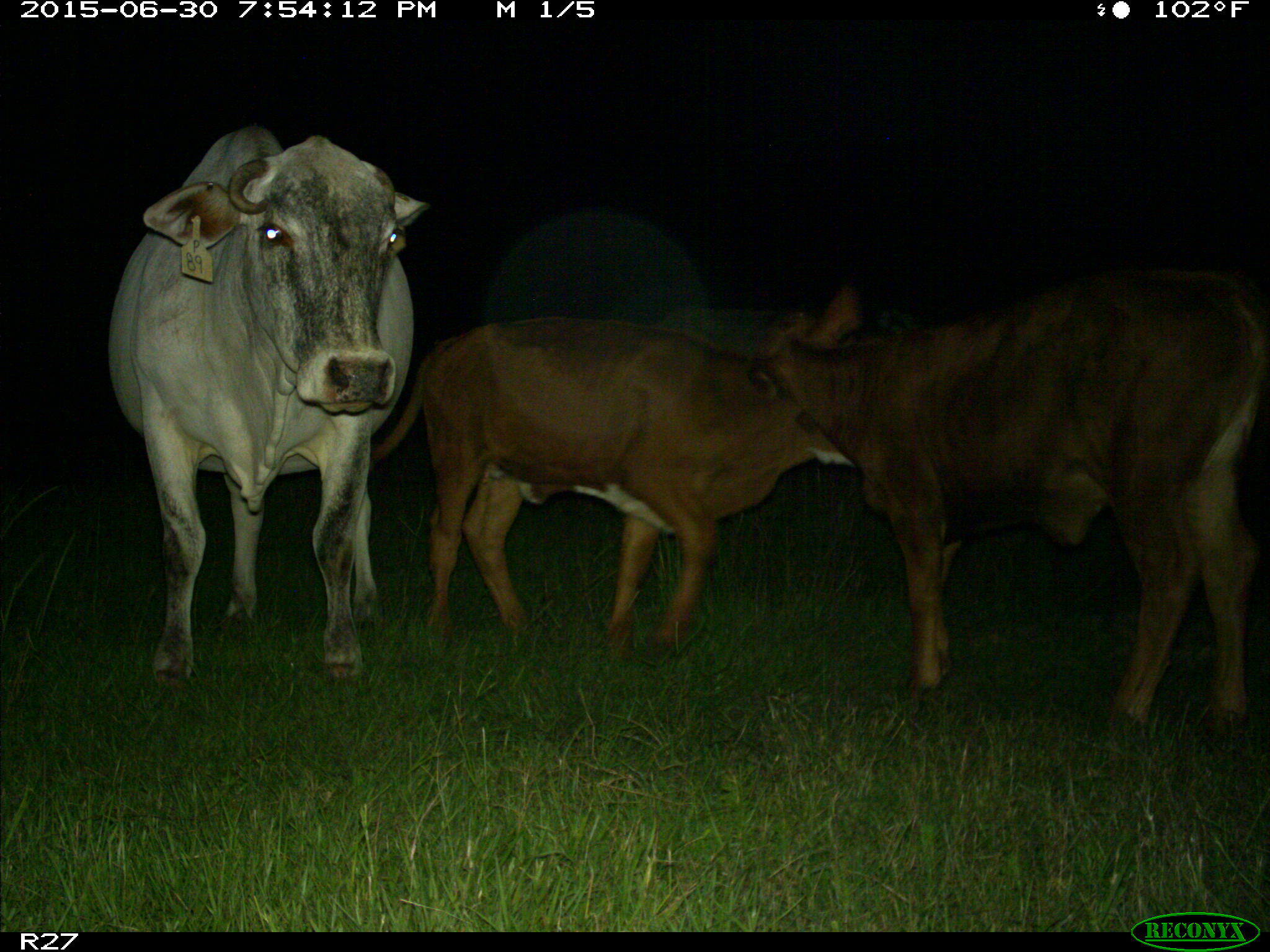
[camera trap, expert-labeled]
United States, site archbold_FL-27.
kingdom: Animalia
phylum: Chordata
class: Mammalia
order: Artiodactyla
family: Bovidae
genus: Bos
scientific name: Bos taurus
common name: domestic cow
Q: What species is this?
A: Bos taurus (domestic cow).